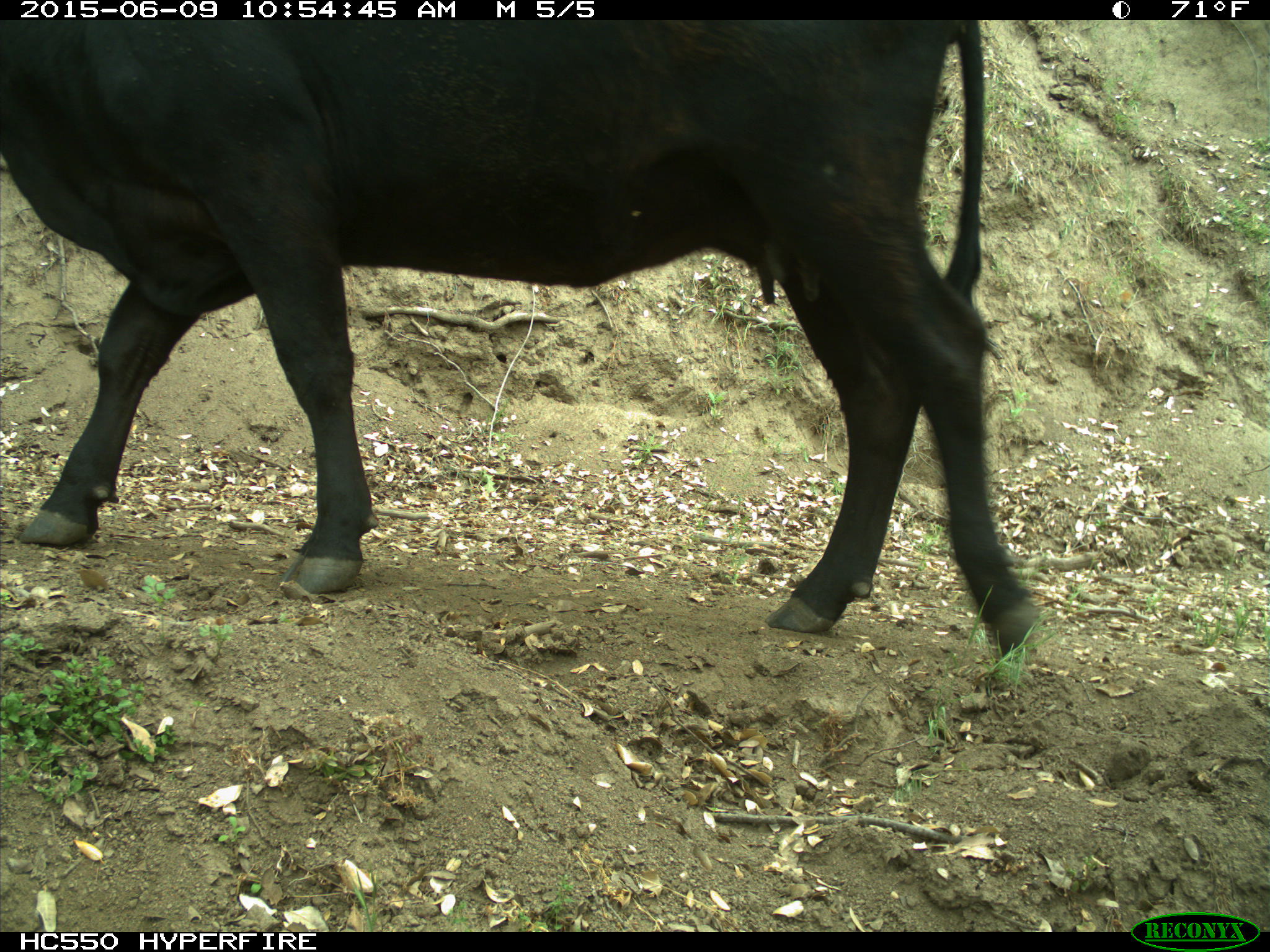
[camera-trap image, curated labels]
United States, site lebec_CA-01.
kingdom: Animalia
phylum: Chordata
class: Mammalia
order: Artiodactyla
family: Bovidae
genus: Bos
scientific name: Bos taurus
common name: domestic cow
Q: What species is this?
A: Bos taurus (domestic cow).